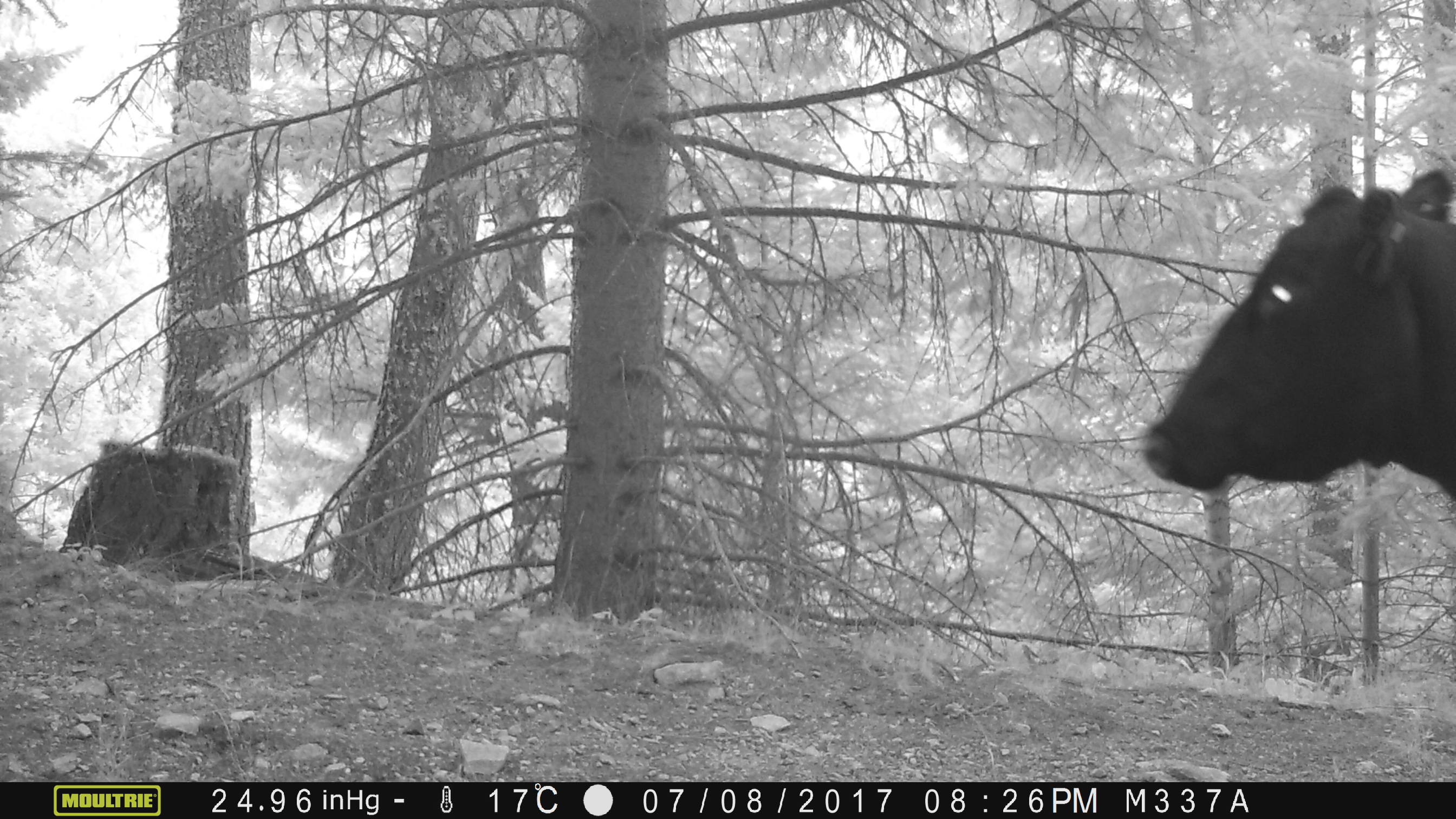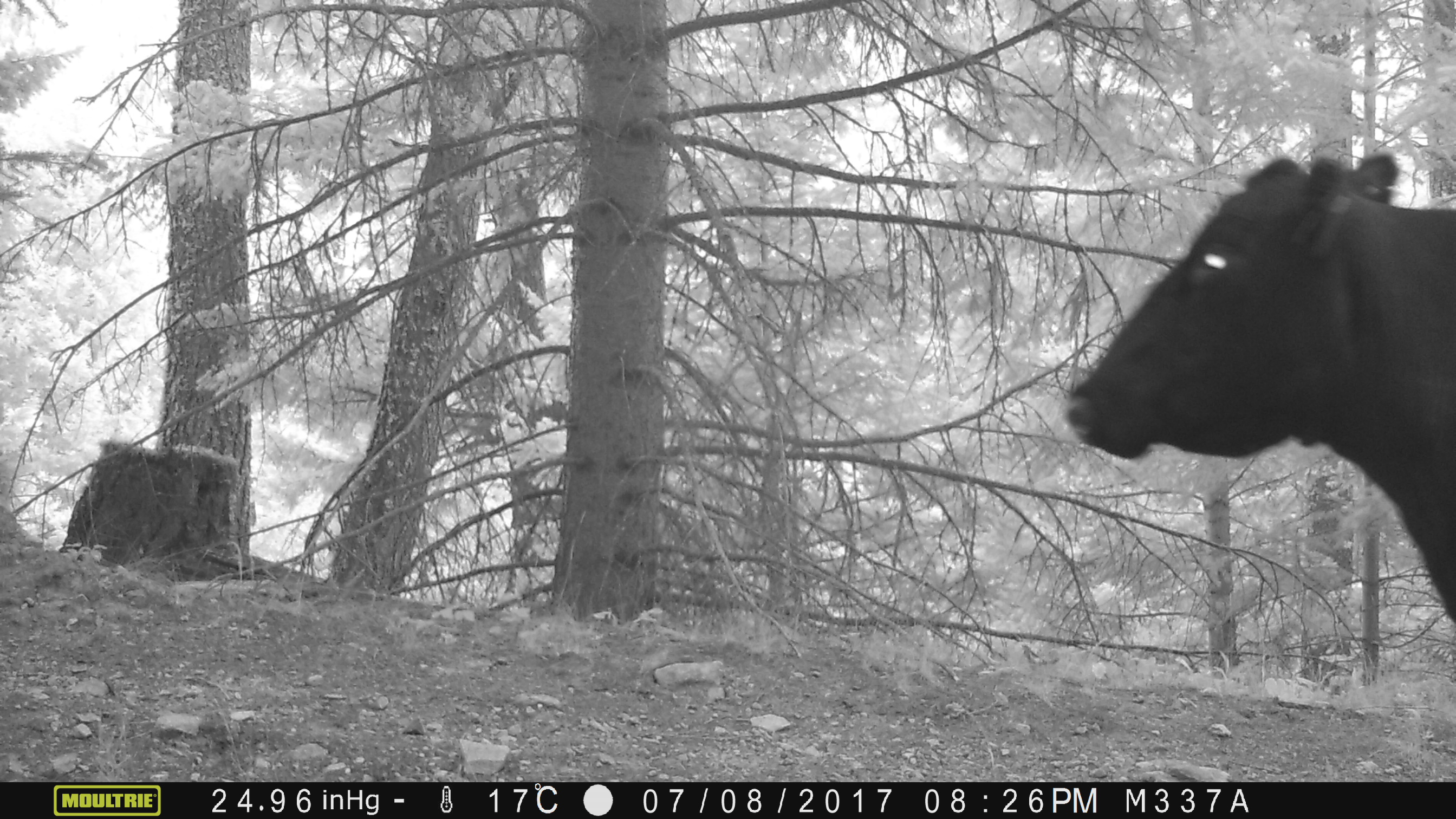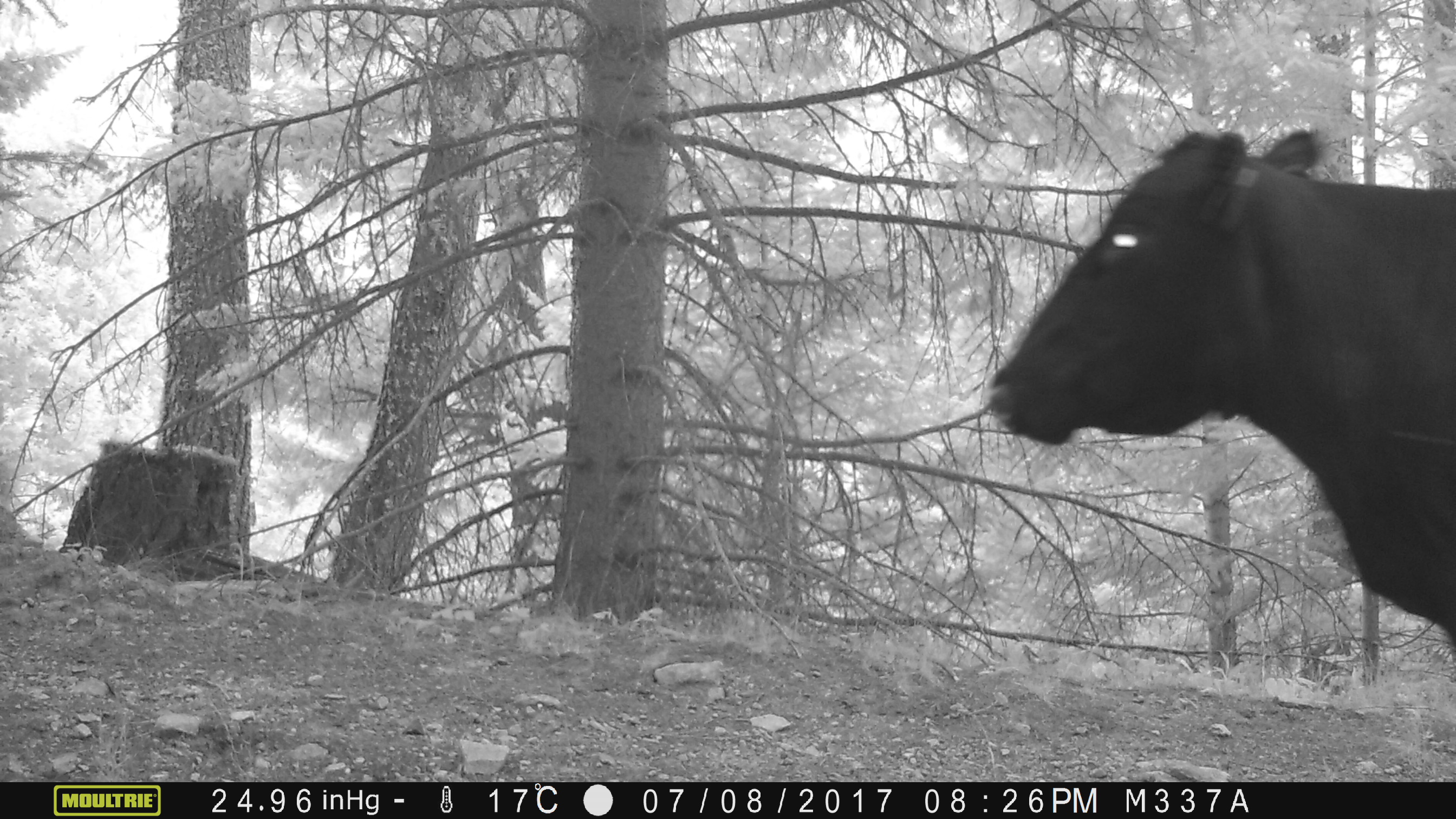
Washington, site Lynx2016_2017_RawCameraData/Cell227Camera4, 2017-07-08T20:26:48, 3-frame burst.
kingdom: Animalia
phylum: Chordata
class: Mammalia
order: Artiodactyla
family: Bovidae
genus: Bos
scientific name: Bos taurus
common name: domestic cattle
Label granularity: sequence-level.